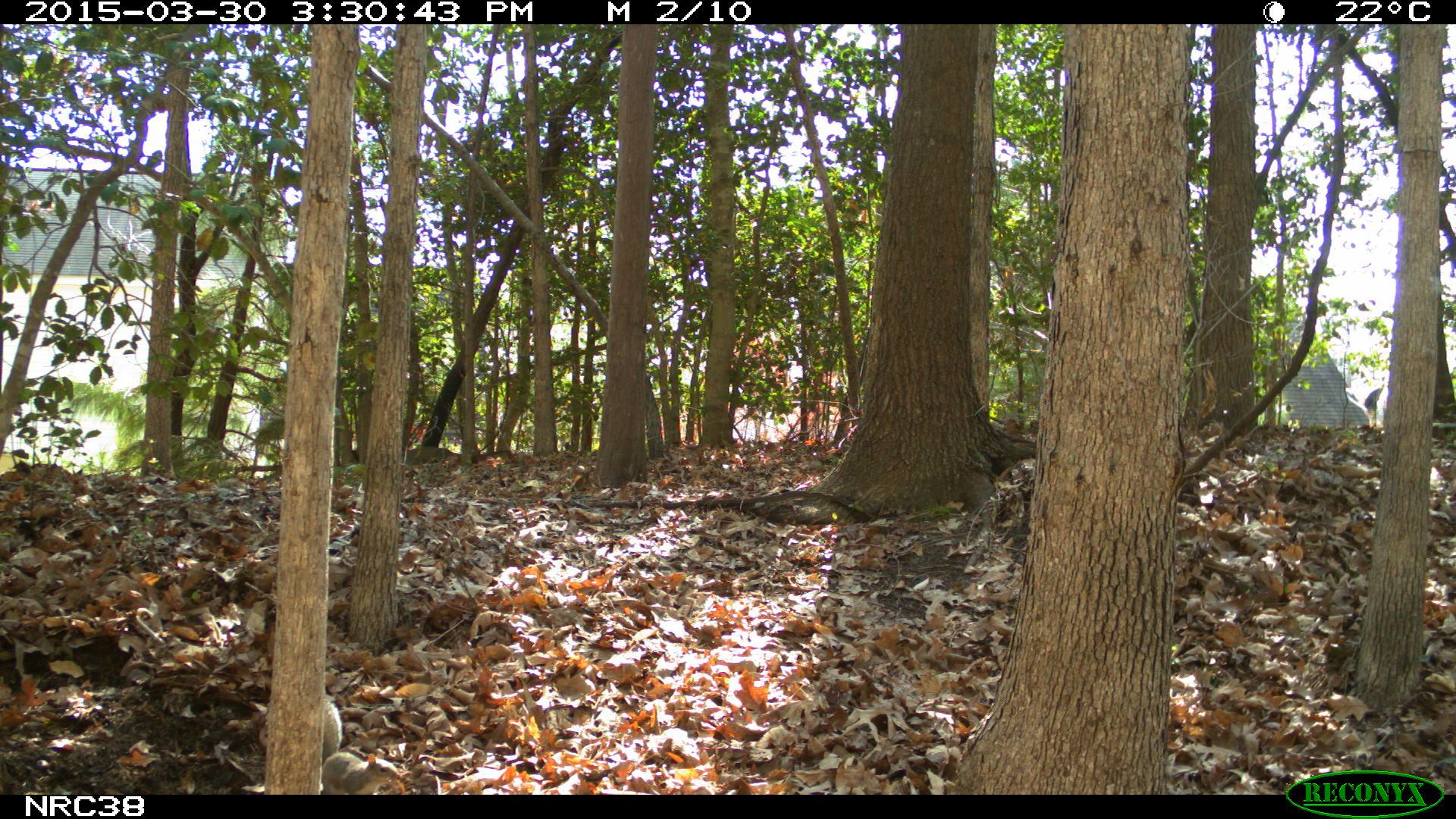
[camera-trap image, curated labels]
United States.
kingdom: Animalia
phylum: Chordata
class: Mammalia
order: Rodentia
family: Sciuridae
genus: Sciurus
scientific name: Sciurus carolinensis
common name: eastern gray squirrel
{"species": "Eastern Gray Squirrel (Sciurus carolinensis)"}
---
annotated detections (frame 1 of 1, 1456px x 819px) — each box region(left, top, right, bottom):
Eastern Gray Squirrel: region(315, 693, 409, 798)